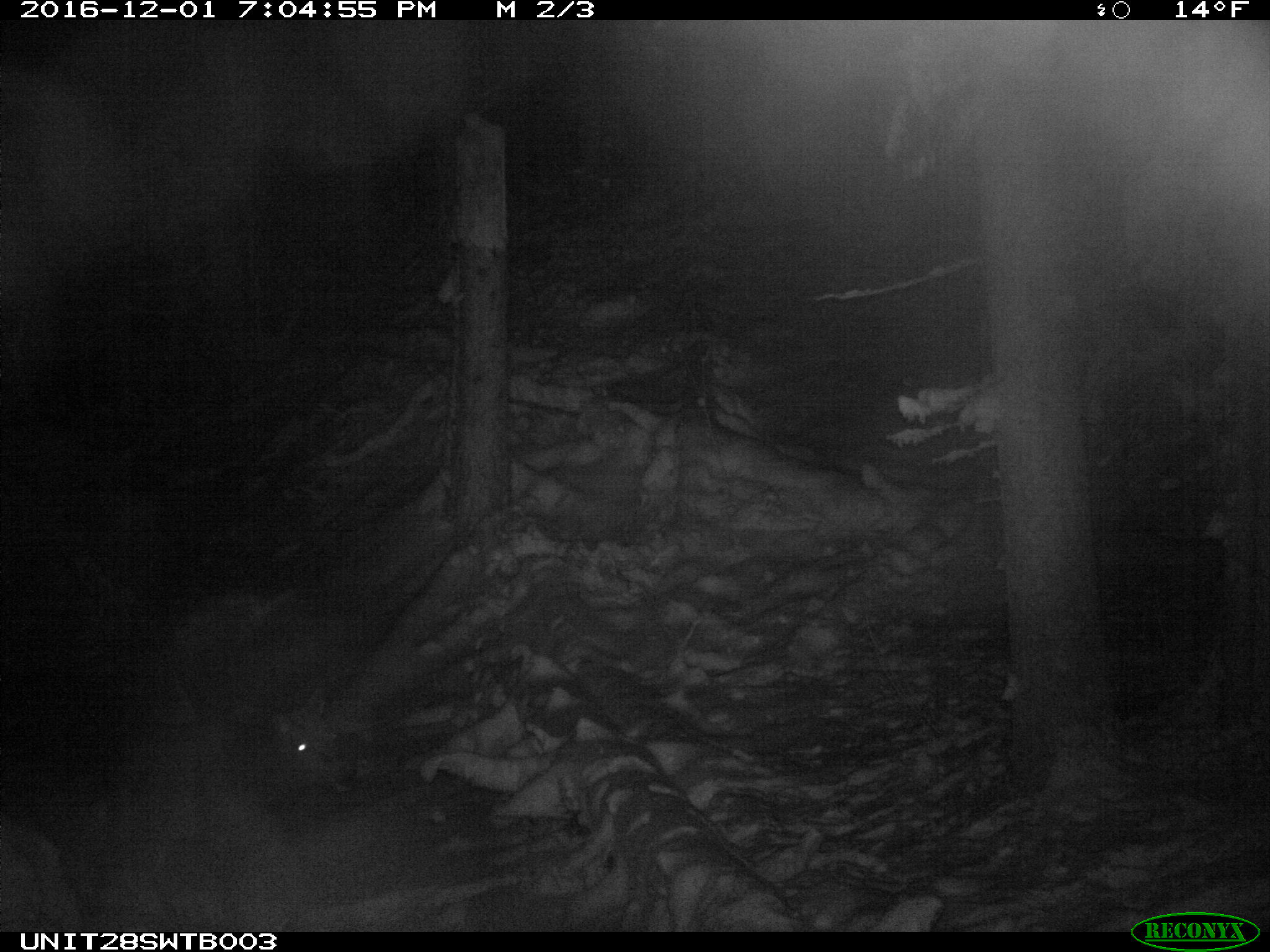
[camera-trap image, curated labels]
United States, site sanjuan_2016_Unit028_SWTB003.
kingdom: Animalia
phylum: Chordata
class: Mammalia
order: Artiodactyla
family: Cervidae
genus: Cervus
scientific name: Cervus elaphus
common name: red deer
Cervus elaphus (red deer).